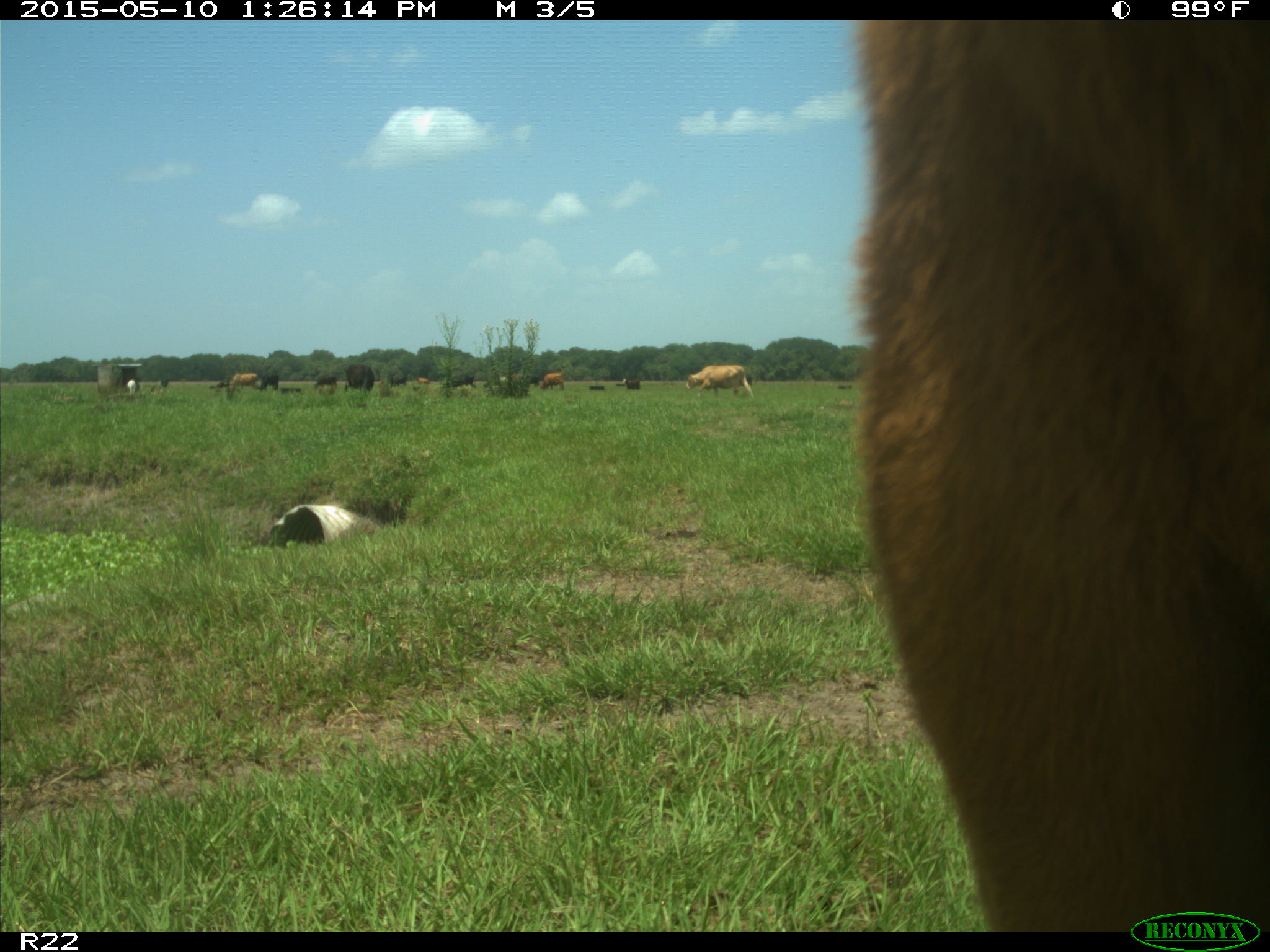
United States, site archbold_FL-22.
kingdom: Animalia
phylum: Chordata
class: Mammalia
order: Artiodactyla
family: Bovidae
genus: Bos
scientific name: Bos taurus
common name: domestic cow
Bos taurus (domestic cow).